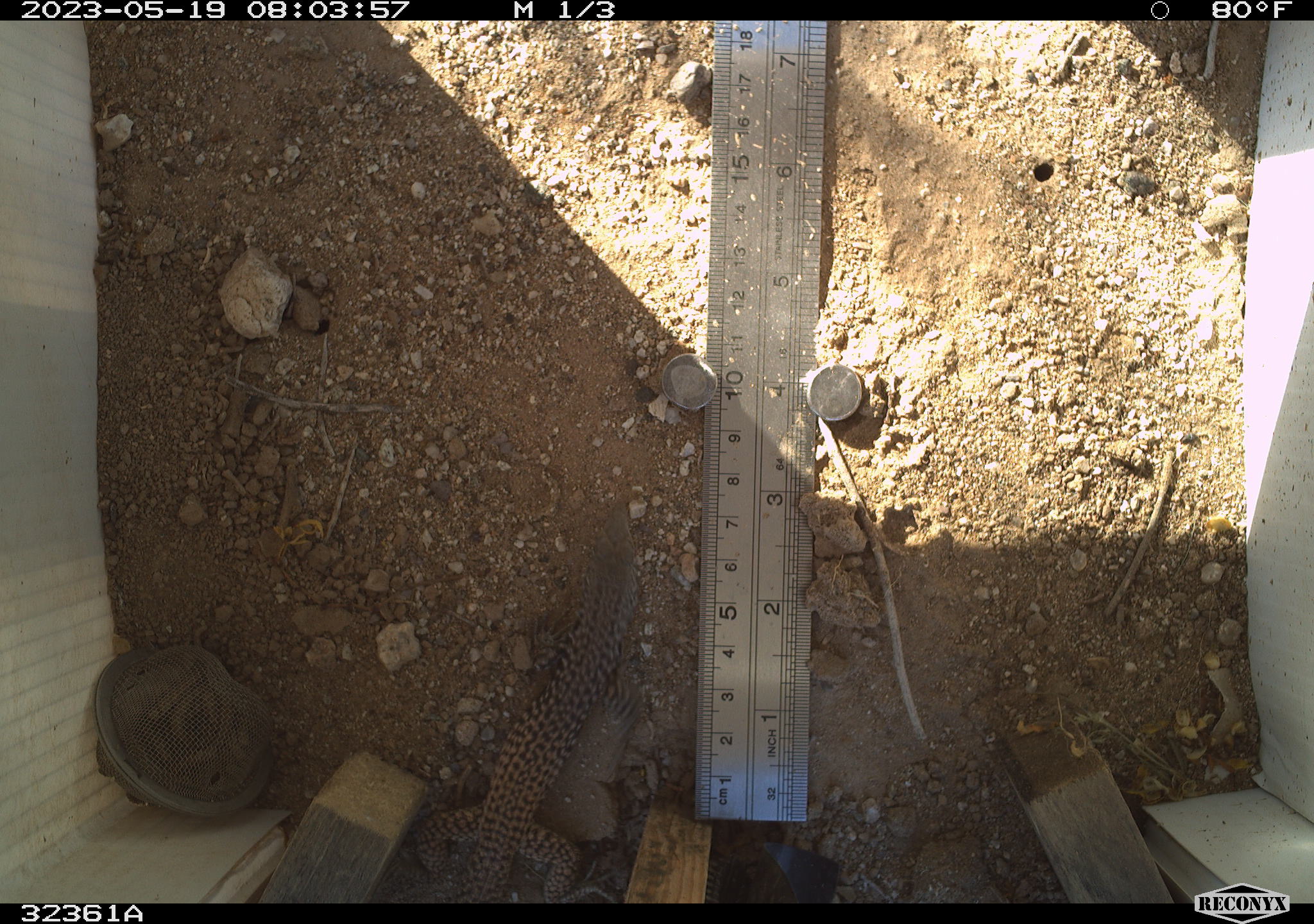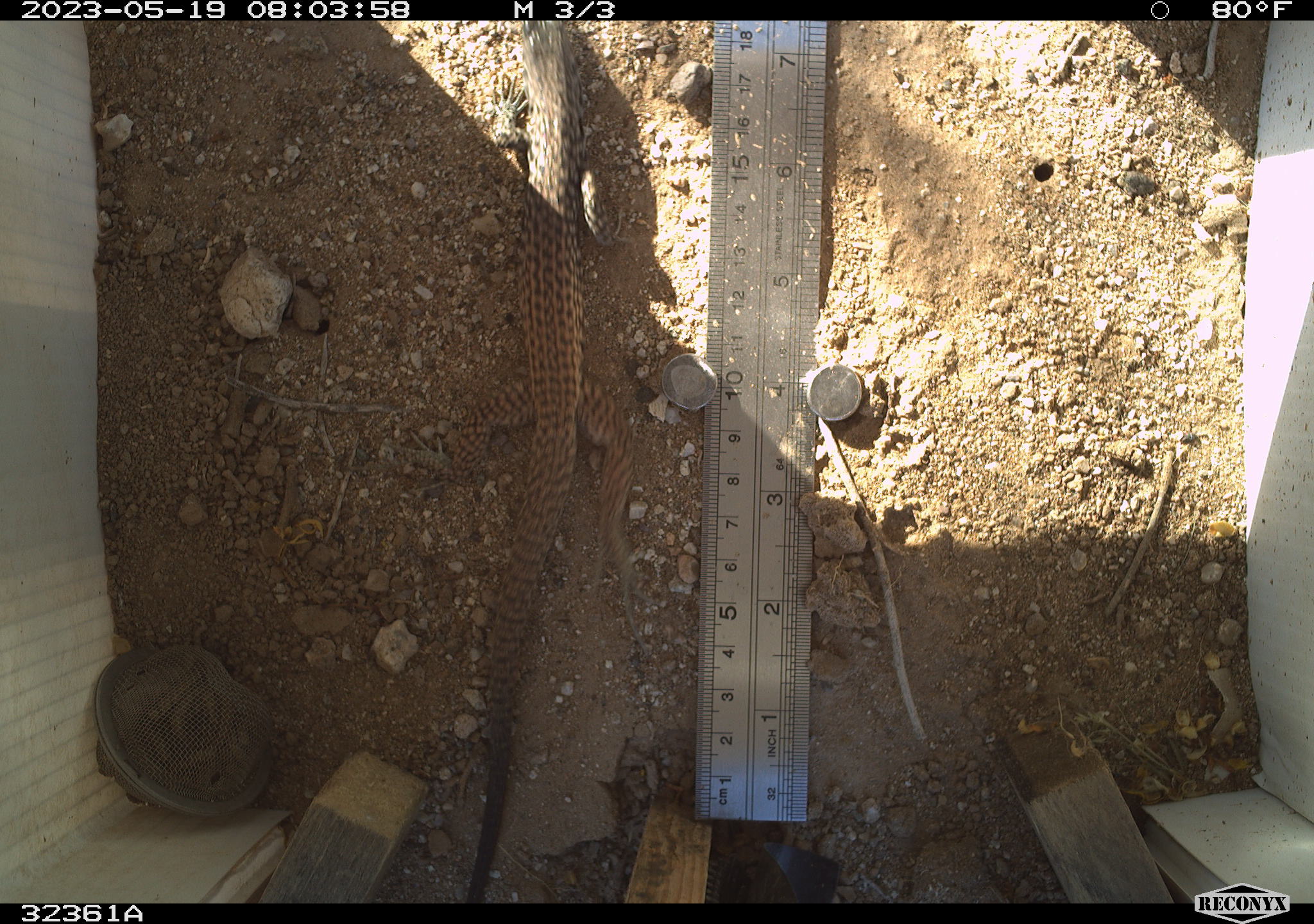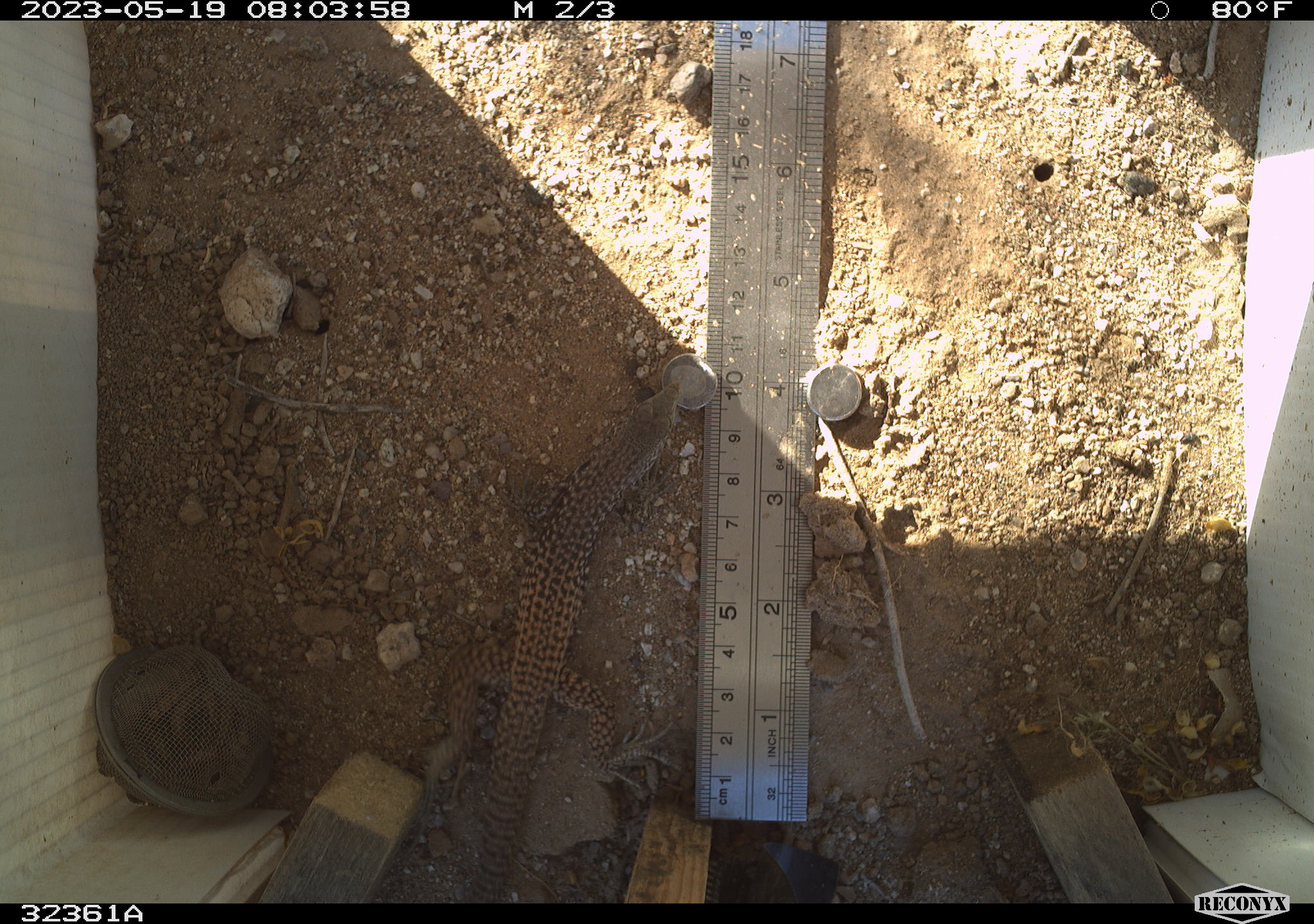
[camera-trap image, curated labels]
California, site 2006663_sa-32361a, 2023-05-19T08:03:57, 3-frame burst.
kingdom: Animalia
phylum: Chordata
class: Reptilia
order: Squamata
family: Teiidae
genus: Aspidoscelis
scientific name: Aspidoscelis tigris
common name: western whiptail